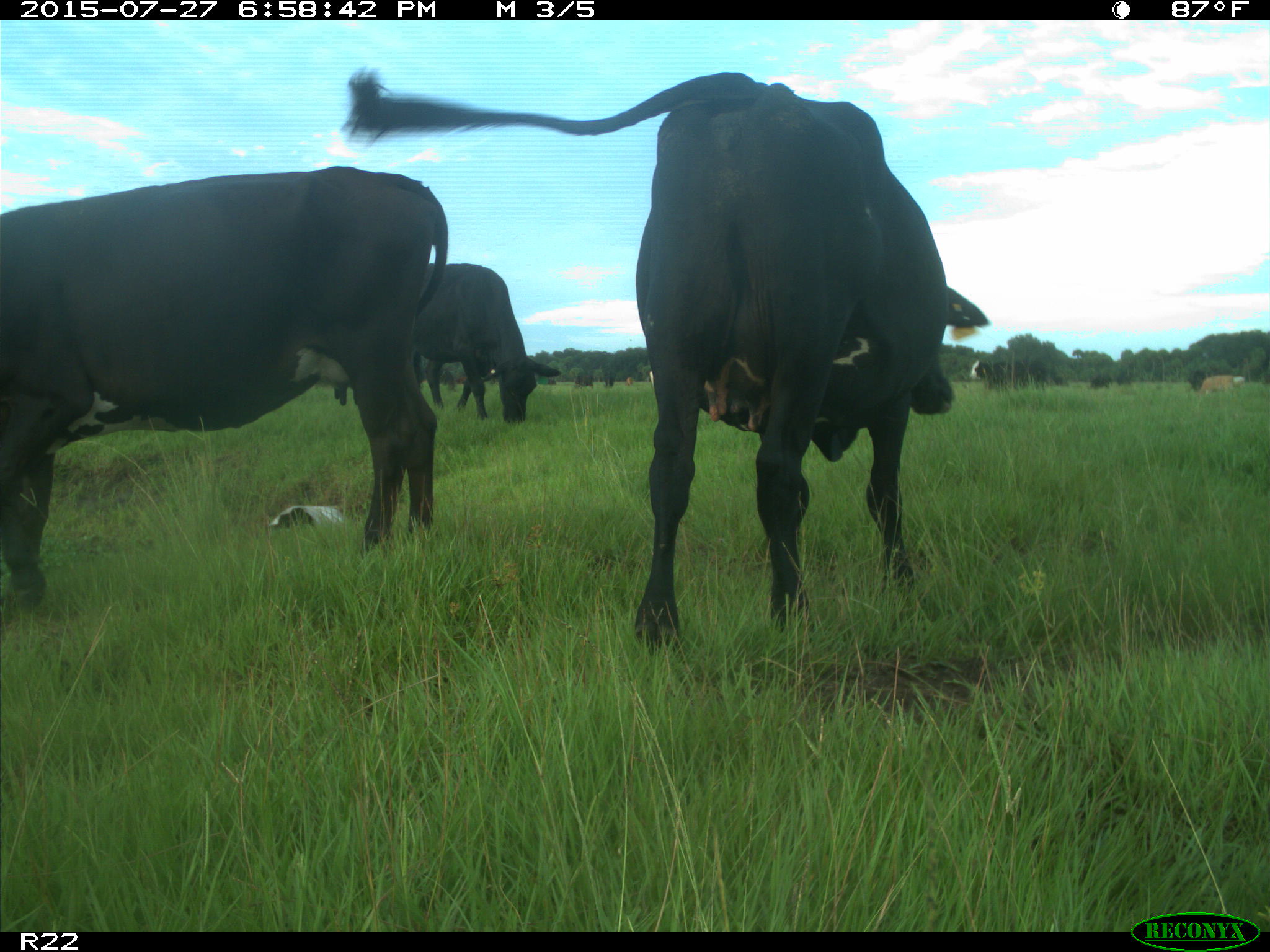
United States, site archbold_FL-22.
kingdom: Animalia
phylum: Chordata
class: Mammalia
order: Artiodactyla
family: Bovidae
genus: Bos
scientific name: Bos taurus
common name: domestic cow